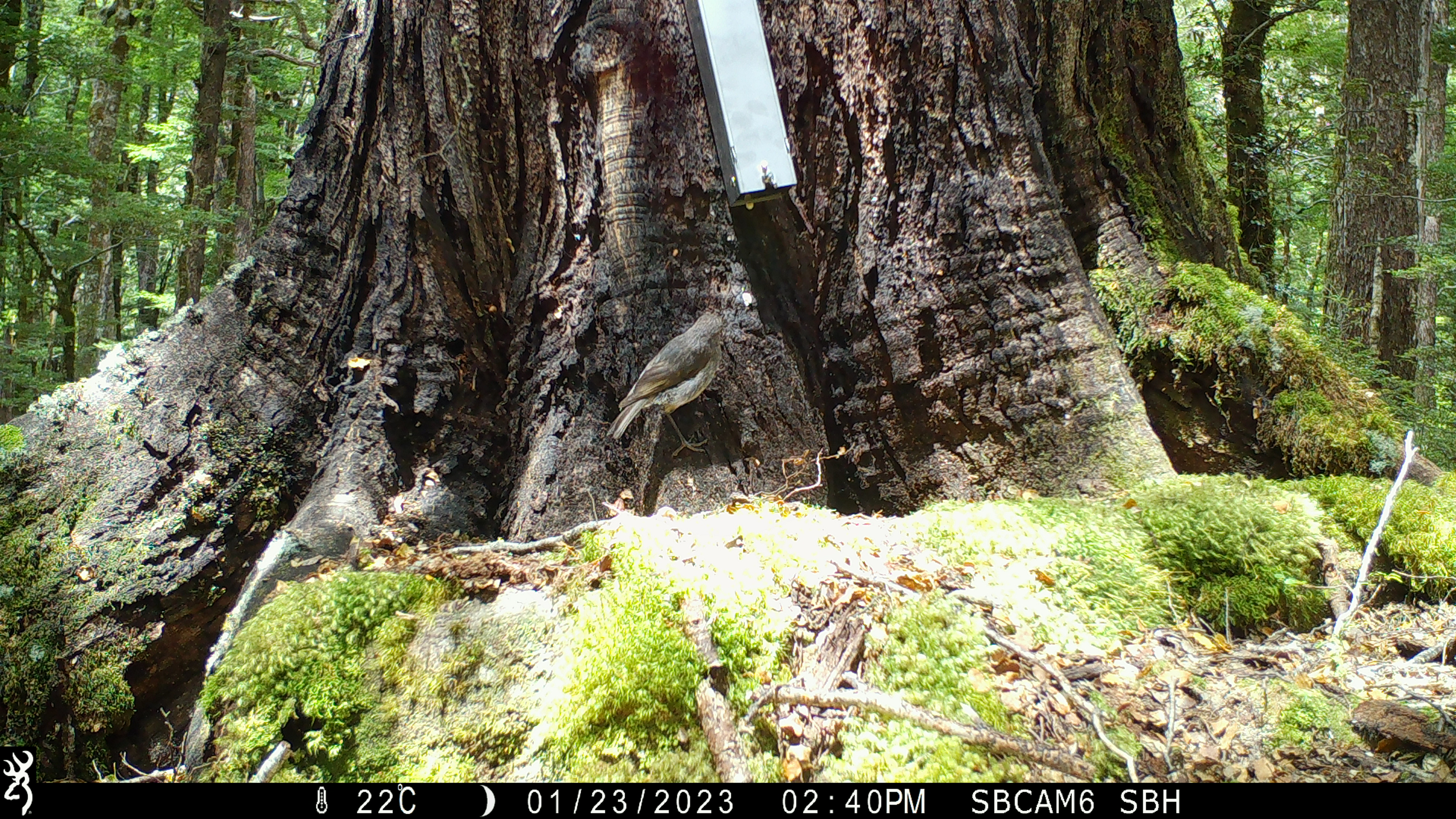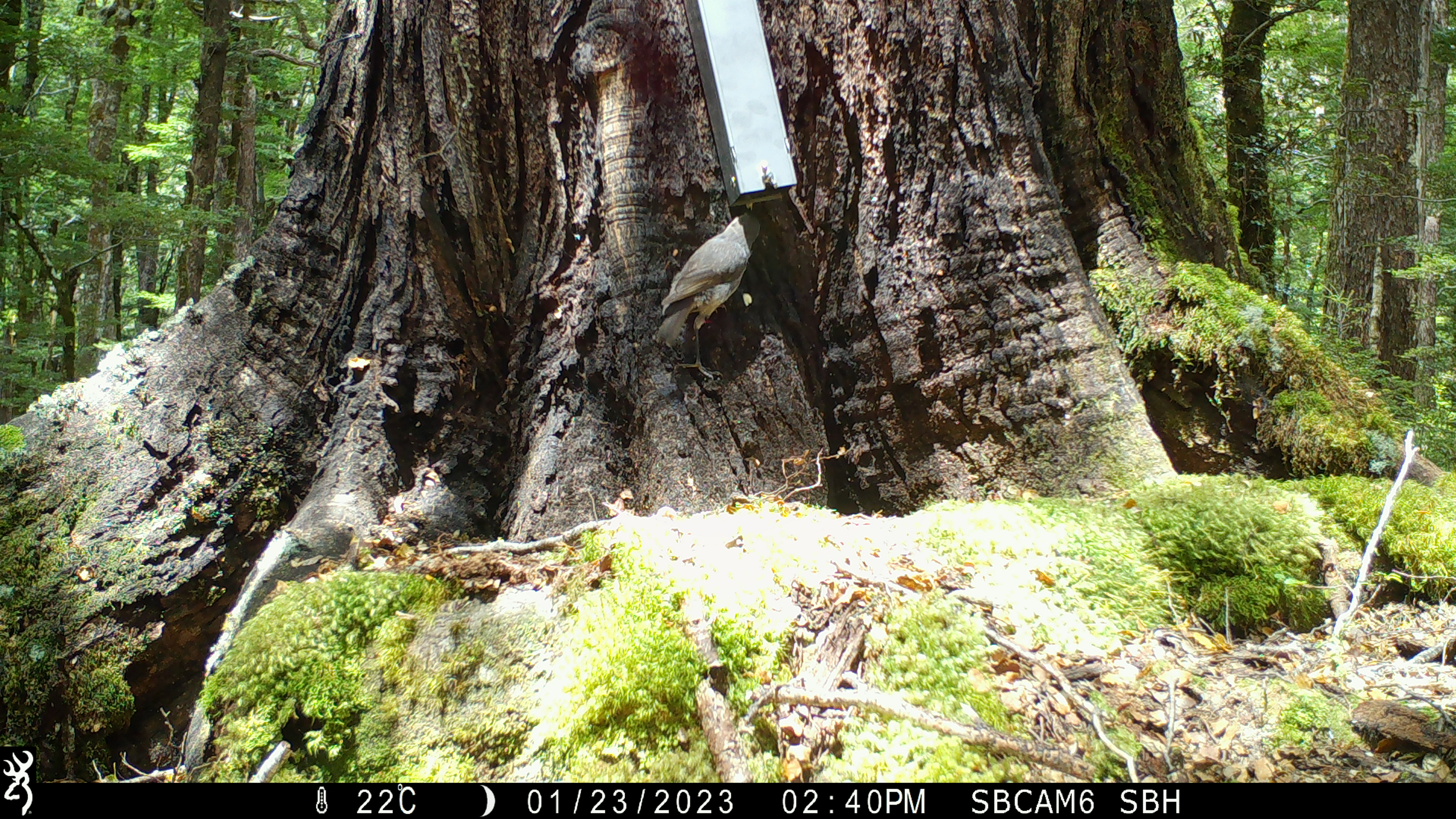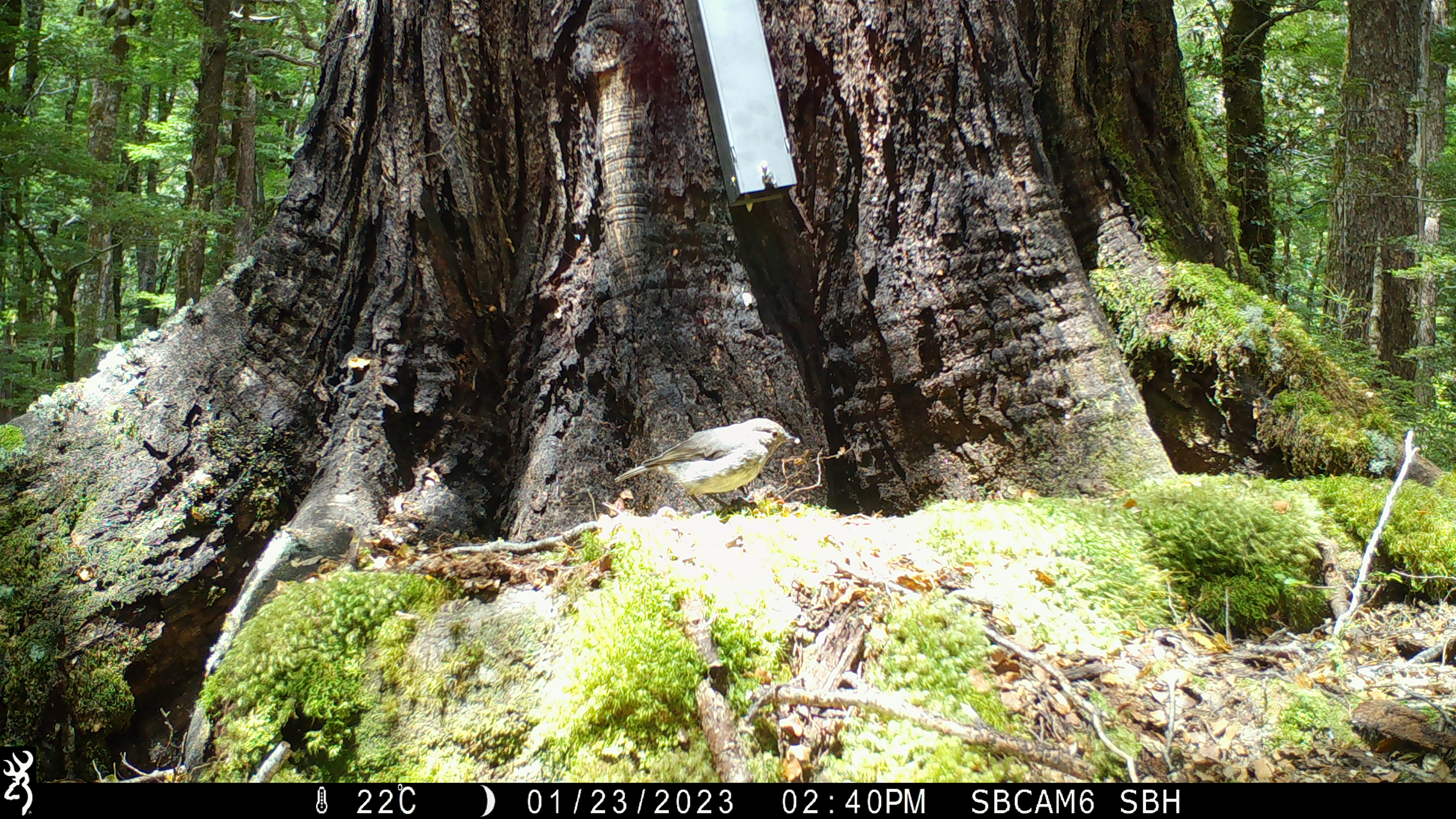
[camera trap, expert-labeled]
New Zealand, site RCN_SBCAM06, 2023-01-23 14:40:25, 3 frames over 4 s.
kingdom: Animalia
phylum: Chordata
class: Aves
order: Passeriformes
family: Petroicidae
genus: Petroica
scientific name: Petroica australis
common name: new zealand robin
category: robin